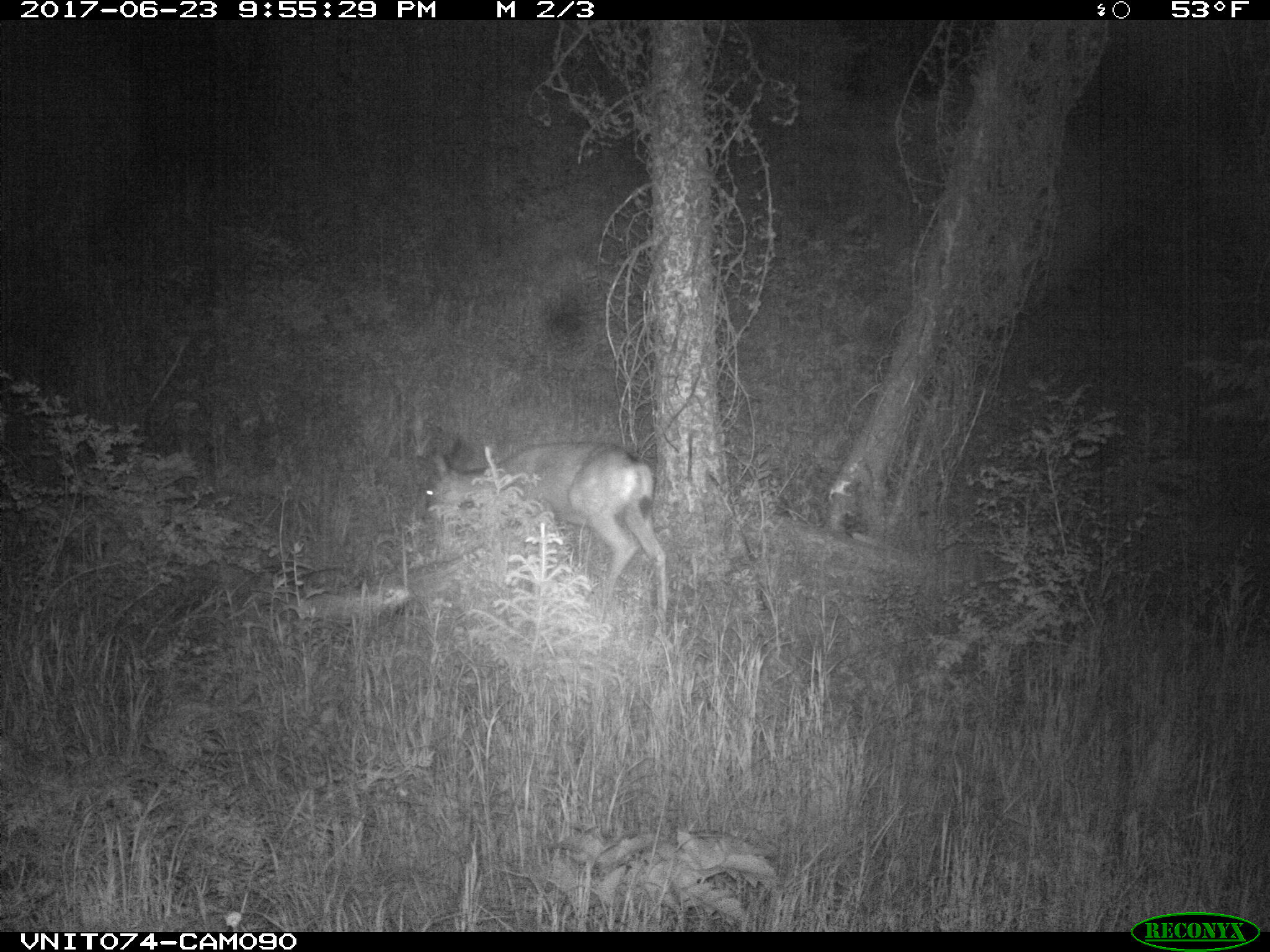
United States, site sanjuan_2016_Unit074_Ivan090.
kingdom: Animalia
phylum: Chordata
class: Mammalia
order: Artiodactyla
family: Cervidae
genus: Odocoileus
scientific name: Odocoileus hemionus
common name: mule deer